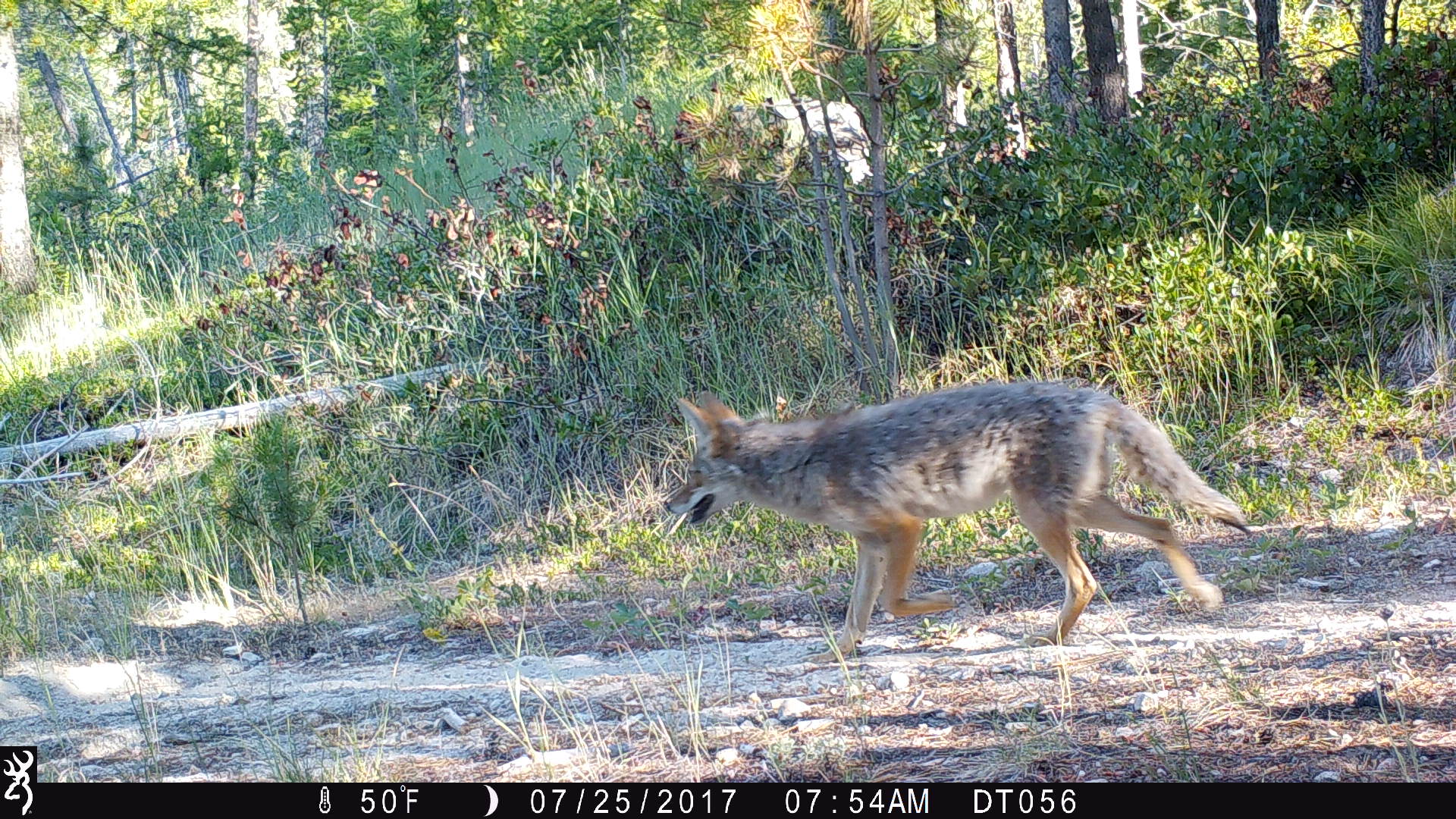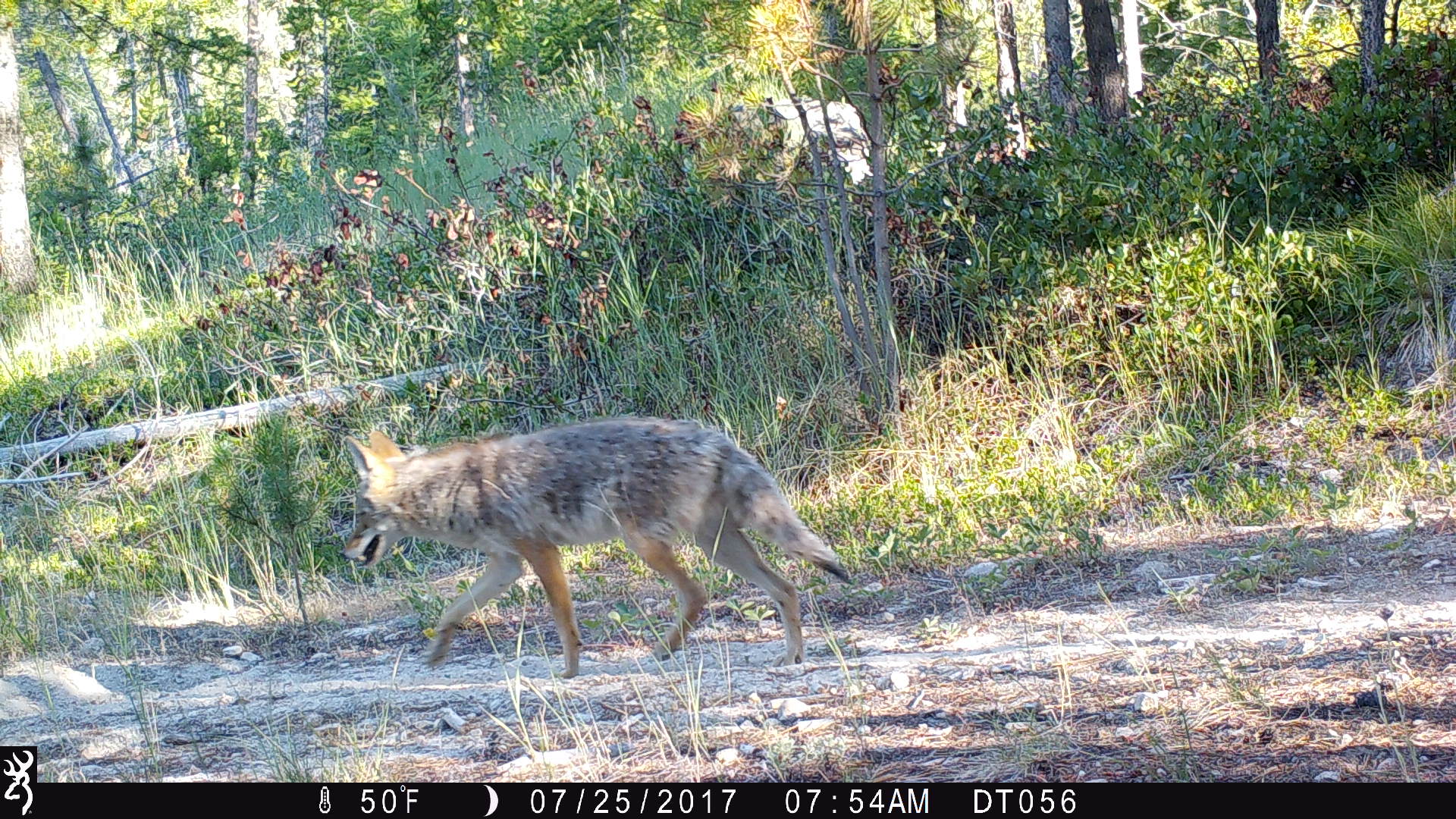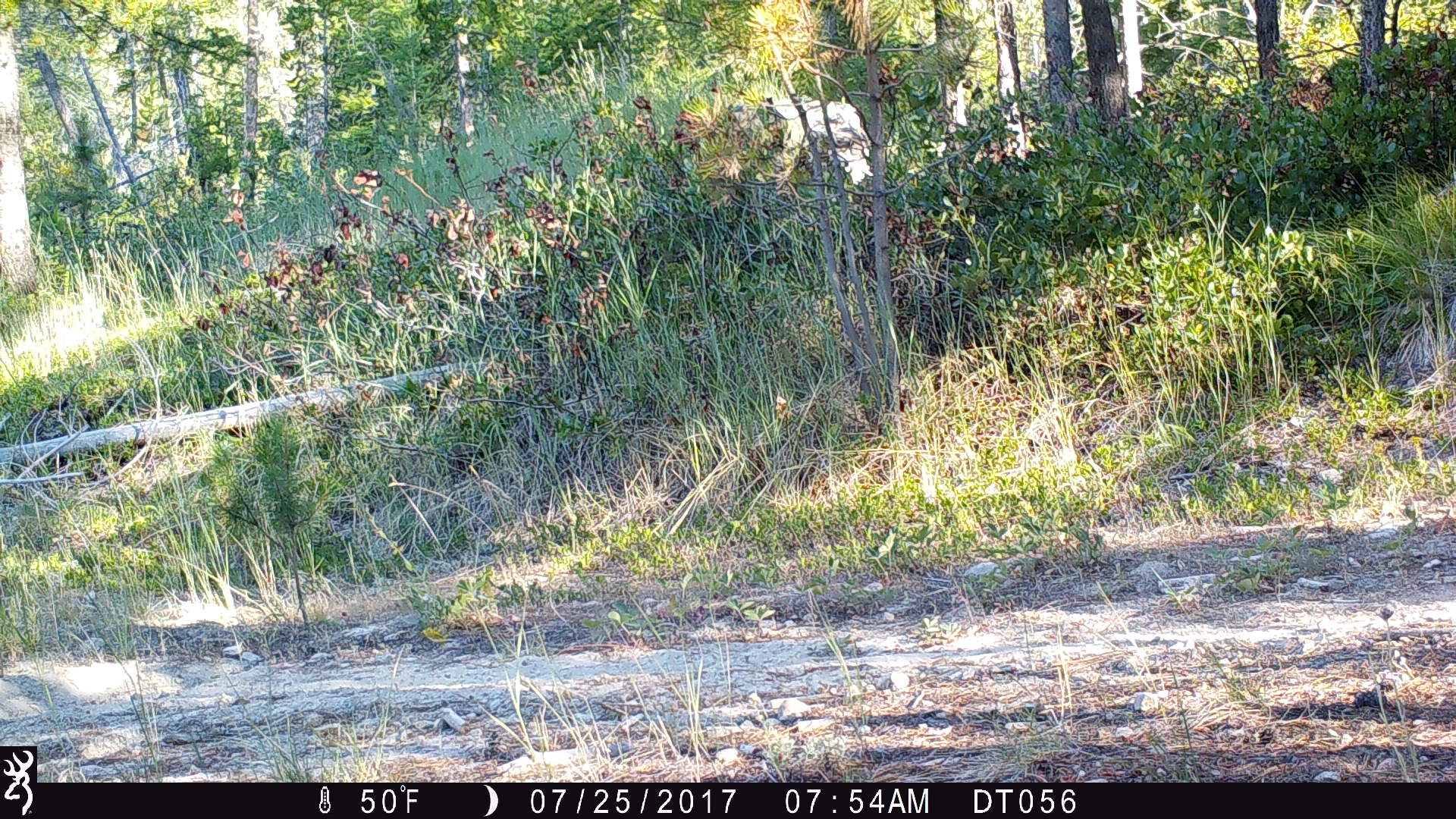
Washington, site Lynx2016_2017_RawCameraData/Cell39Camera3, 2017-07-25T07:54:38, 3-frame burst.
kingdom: Animalia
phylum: Chordata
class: Mammalia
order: Carnivora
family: Canidae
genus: Canis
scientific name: Canis latrans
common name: coyote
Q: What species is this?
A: Canis latrans (coyote).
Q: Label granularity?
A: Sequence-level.